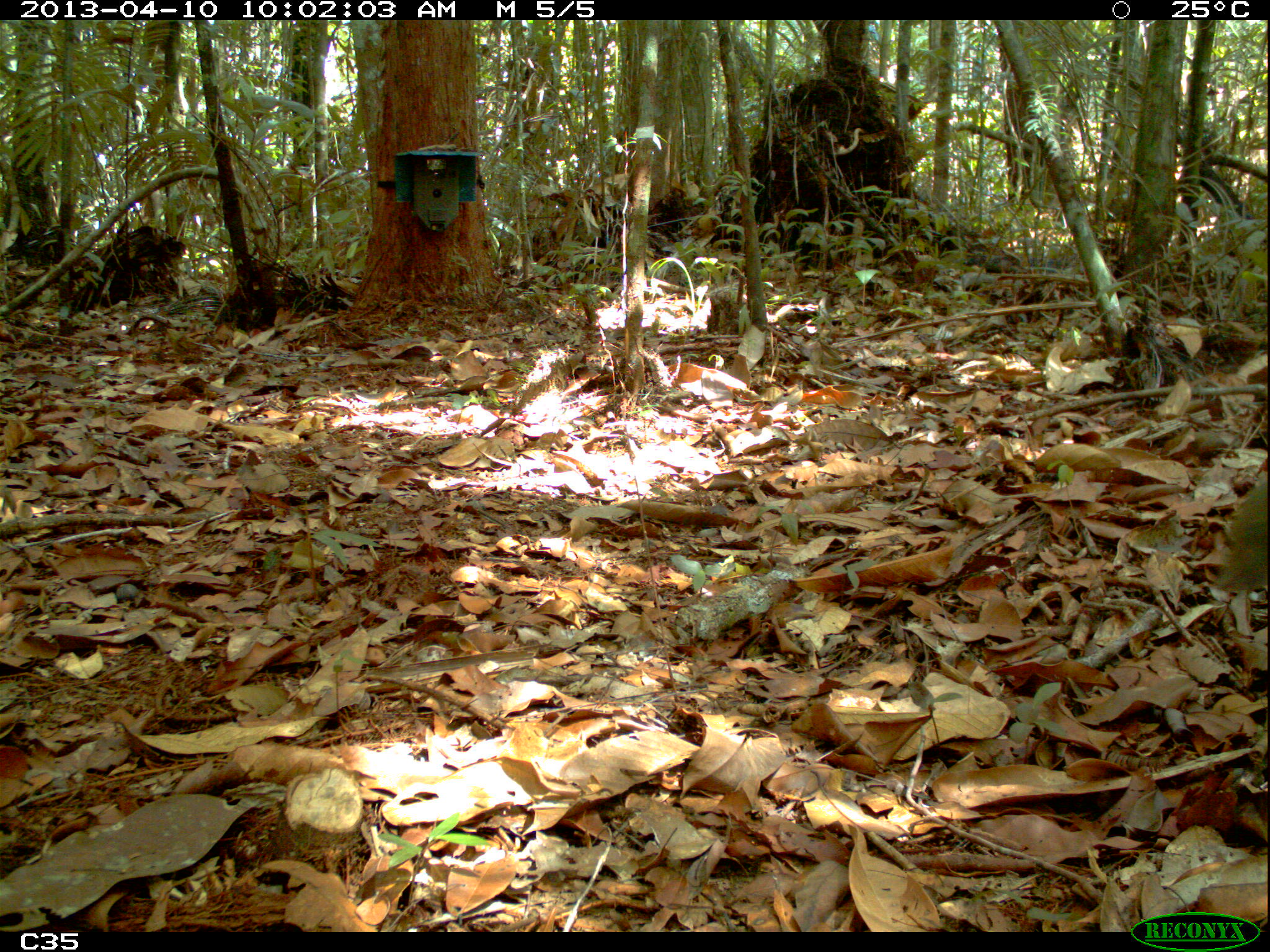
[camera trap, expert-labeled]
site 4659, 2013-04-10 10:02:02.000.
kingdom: Animalia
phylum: Chordata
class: Aves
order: Tinamiformes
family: Tinamidae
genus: Tinamus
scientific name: Tinamus major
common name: great tinamou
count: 1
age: adult